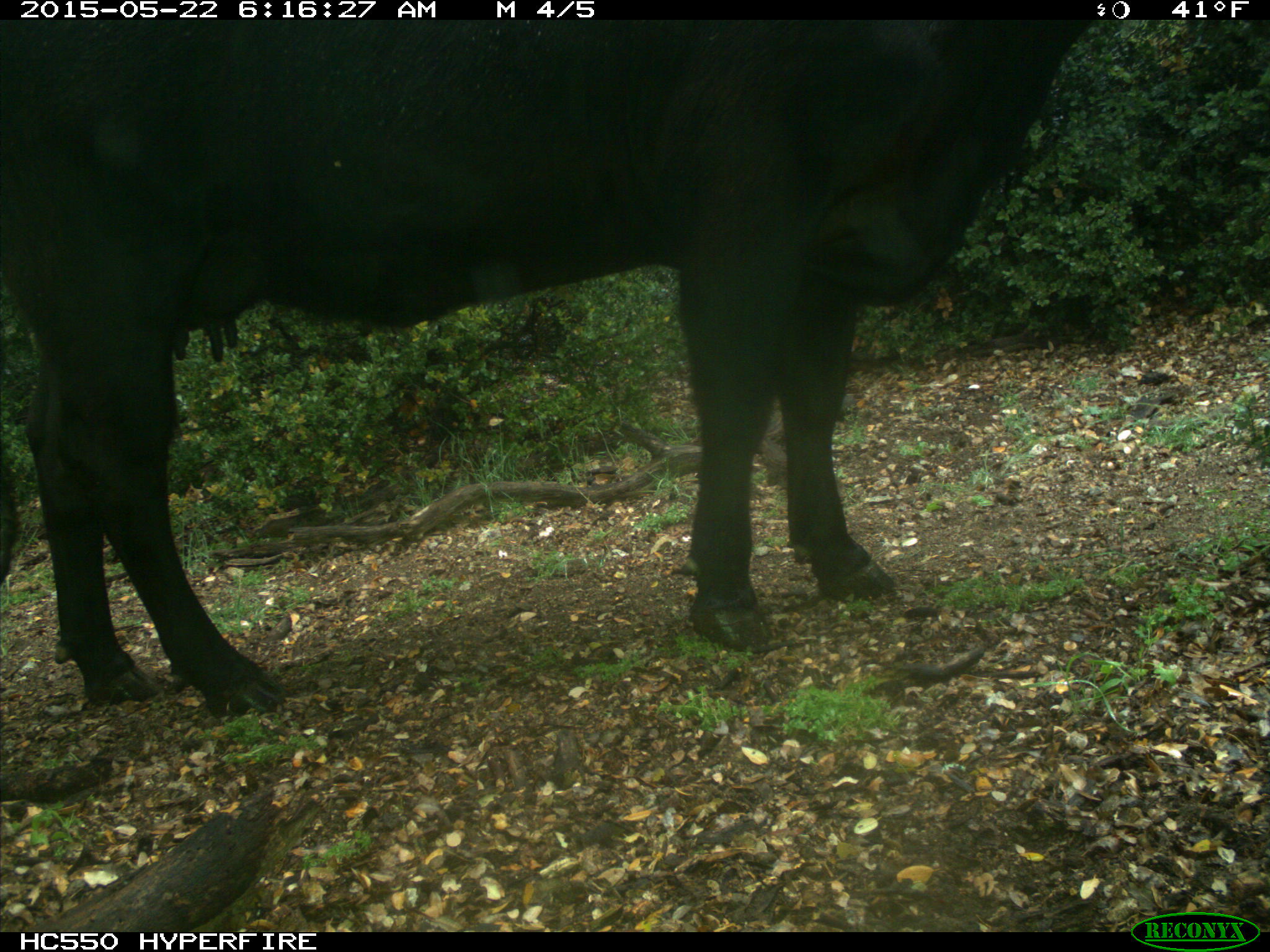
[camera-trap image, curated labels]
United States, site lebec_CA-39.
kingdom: Animalia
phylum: Chordata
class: Mammalia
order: Artiodactyla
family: Bovidae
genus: Bos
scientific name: Bos taurus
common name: domestic cow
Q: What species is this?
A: Bos taurus (domestic cow).